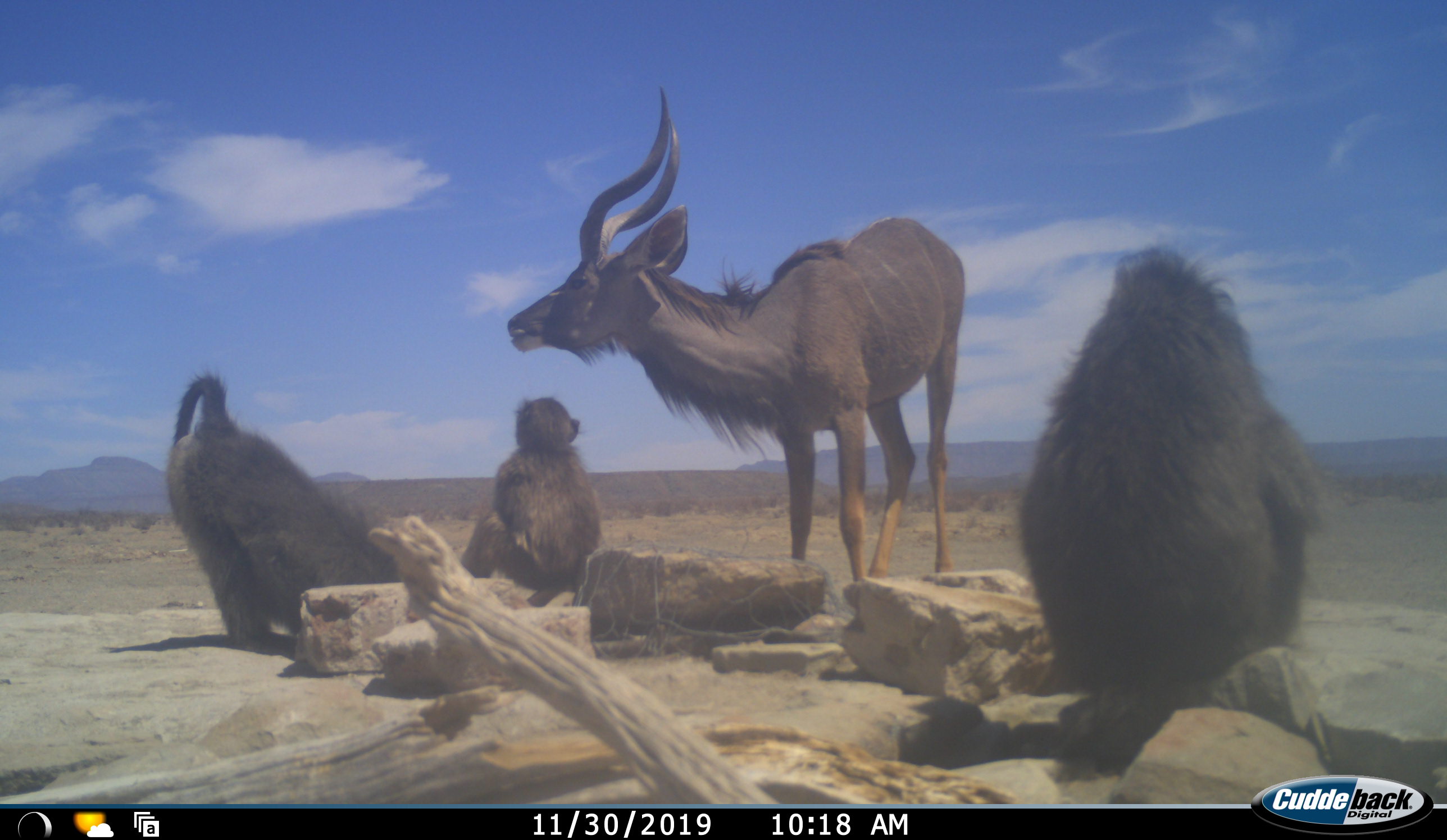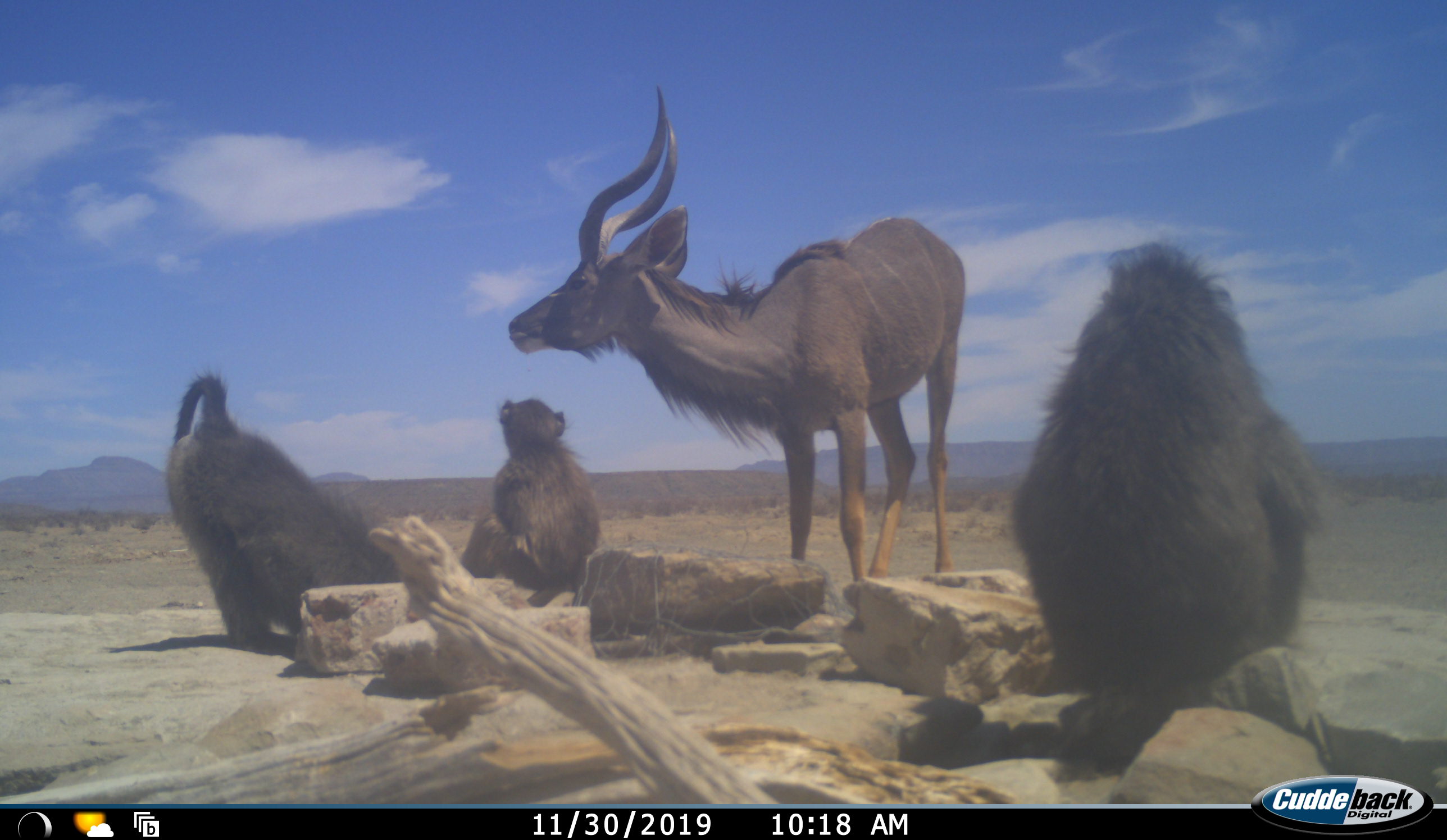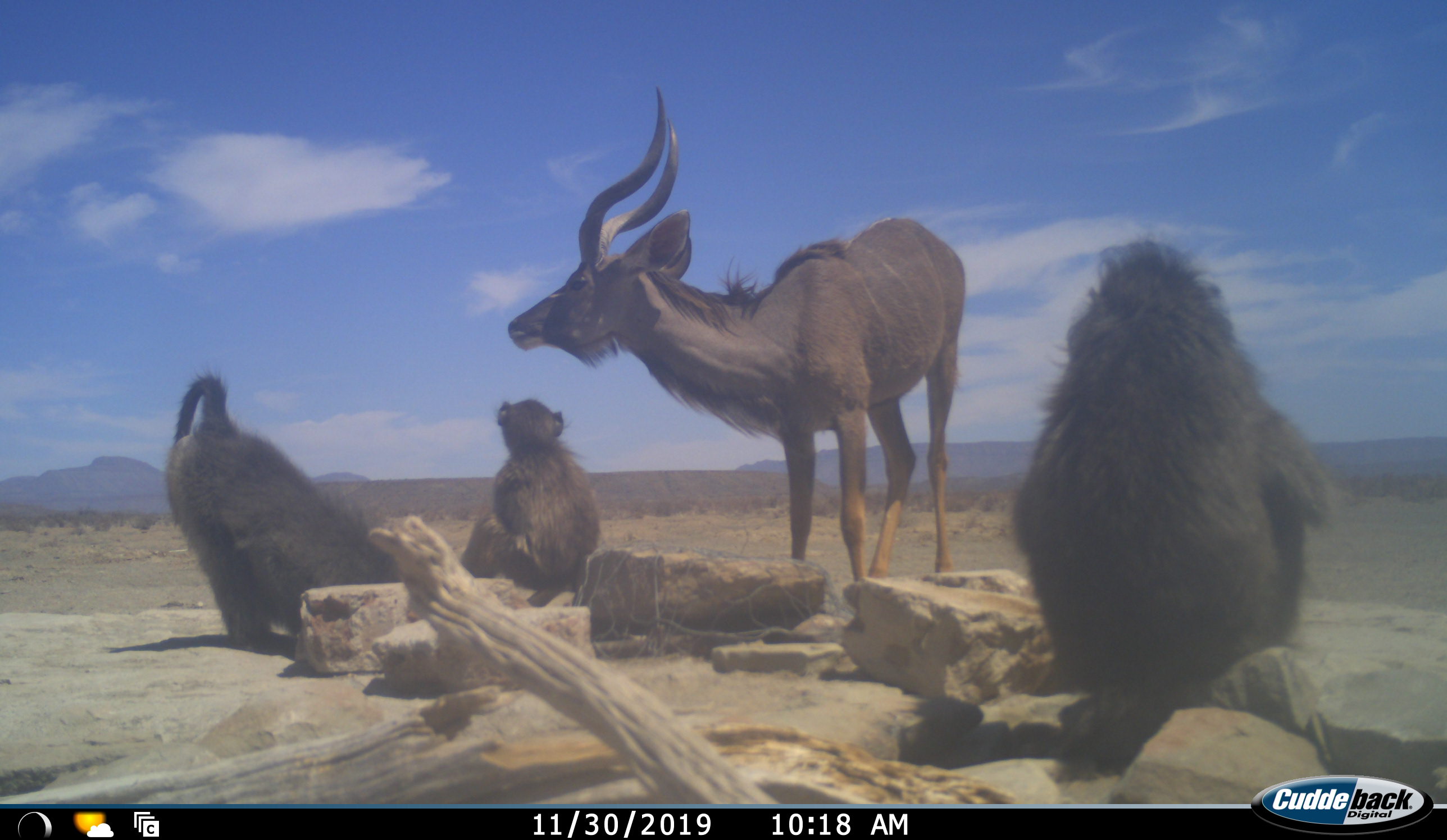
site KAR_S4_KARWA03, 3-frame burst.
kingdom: Animalia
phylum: Chordata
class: Mammalia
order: Primates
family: Cercopithecidae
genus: Papio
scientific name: Papio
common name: baboon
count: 3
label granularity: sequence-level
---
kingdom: Animalia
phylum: Chordata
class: Mammalia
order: Artiodactyla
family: Bovidae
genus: Tragelaphus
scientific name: Tragelaphus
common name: kudu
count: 1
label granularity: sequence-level